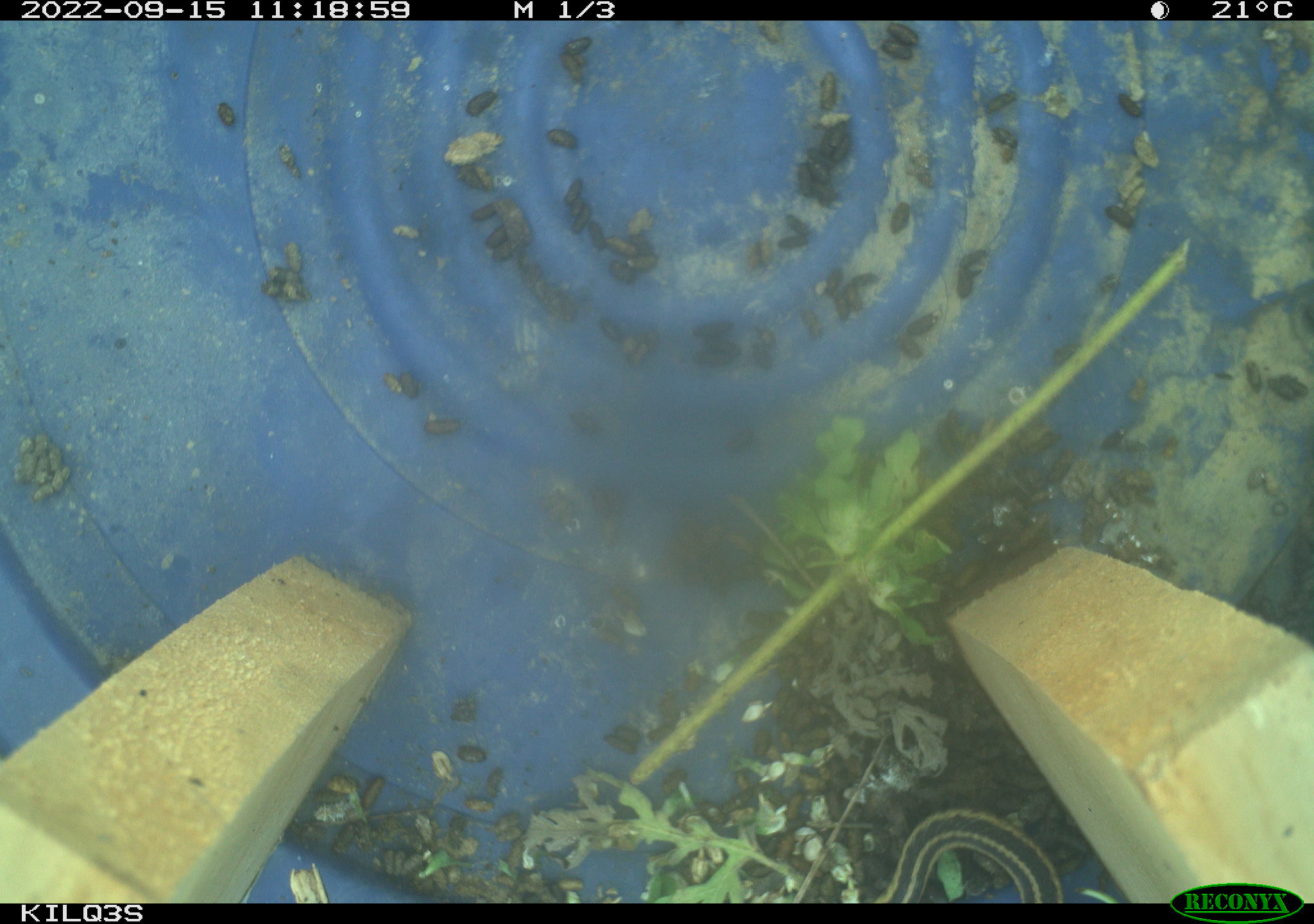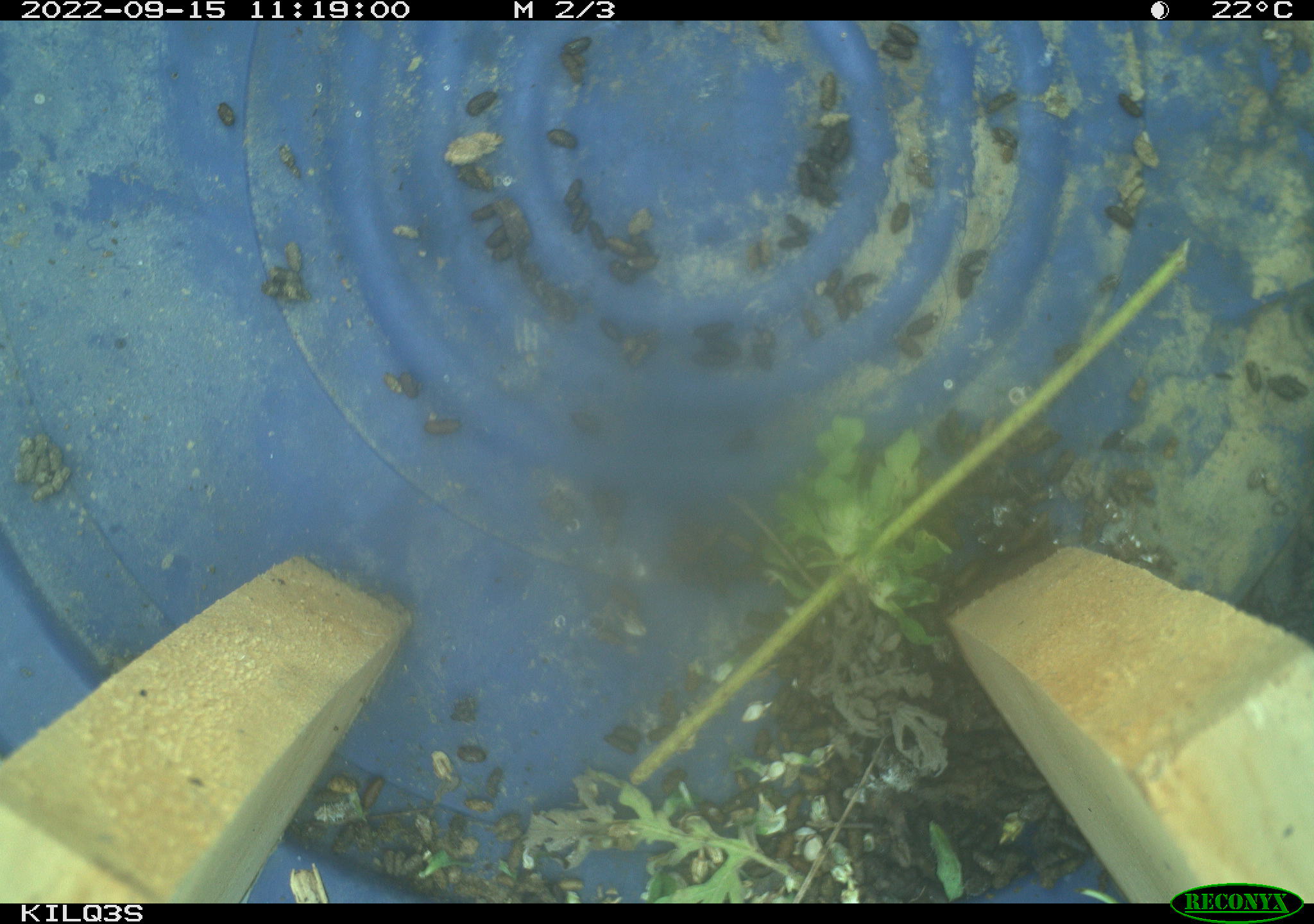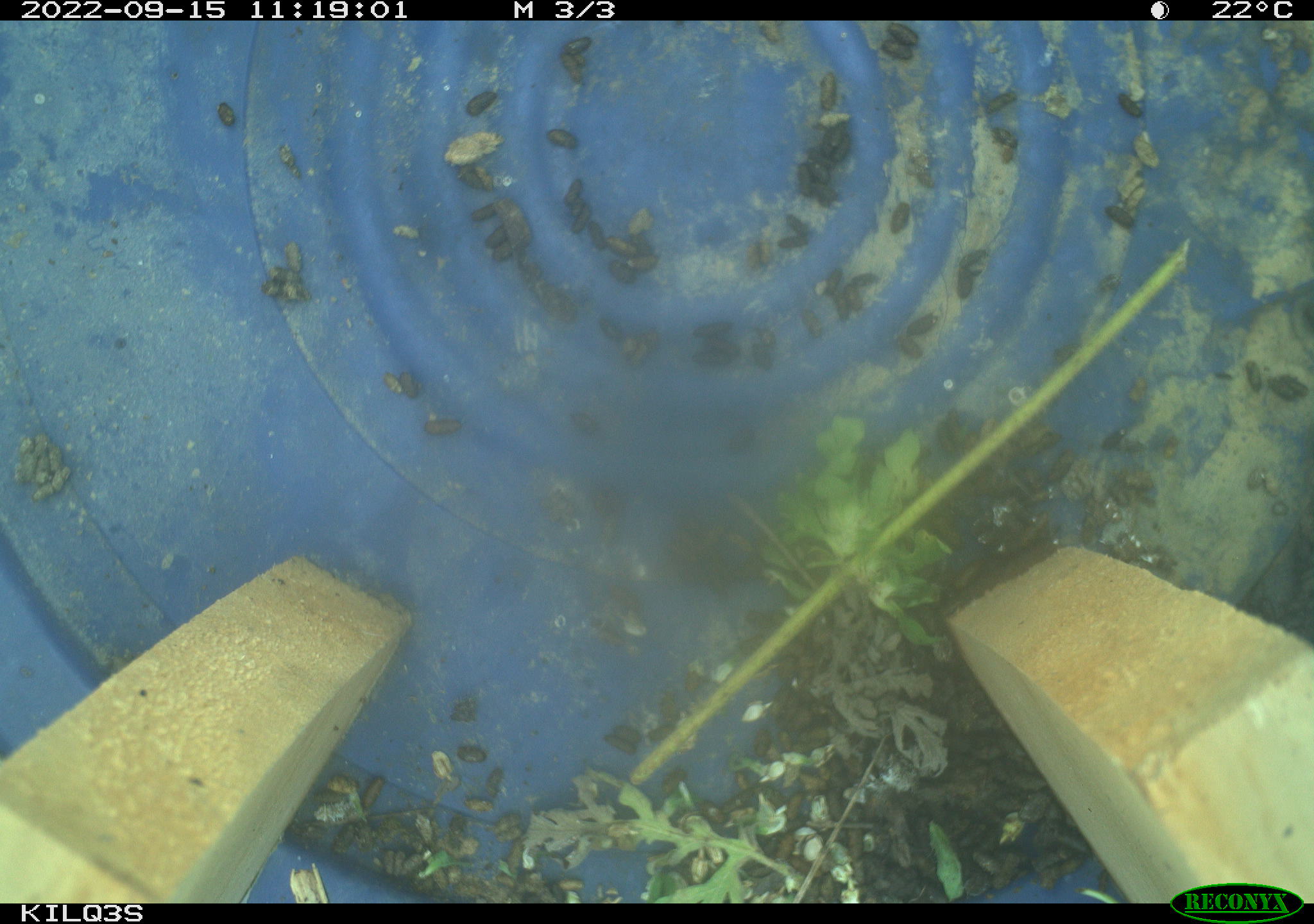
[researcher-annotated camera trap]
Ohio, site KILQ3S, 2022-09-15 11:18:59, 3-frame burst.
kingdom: Animalia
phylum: Chordata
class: Reptilia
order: Squamata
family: Colubridae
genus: Thamnophis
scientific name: Thamnophis sirtalis sirtalis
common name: eastern gartersnake